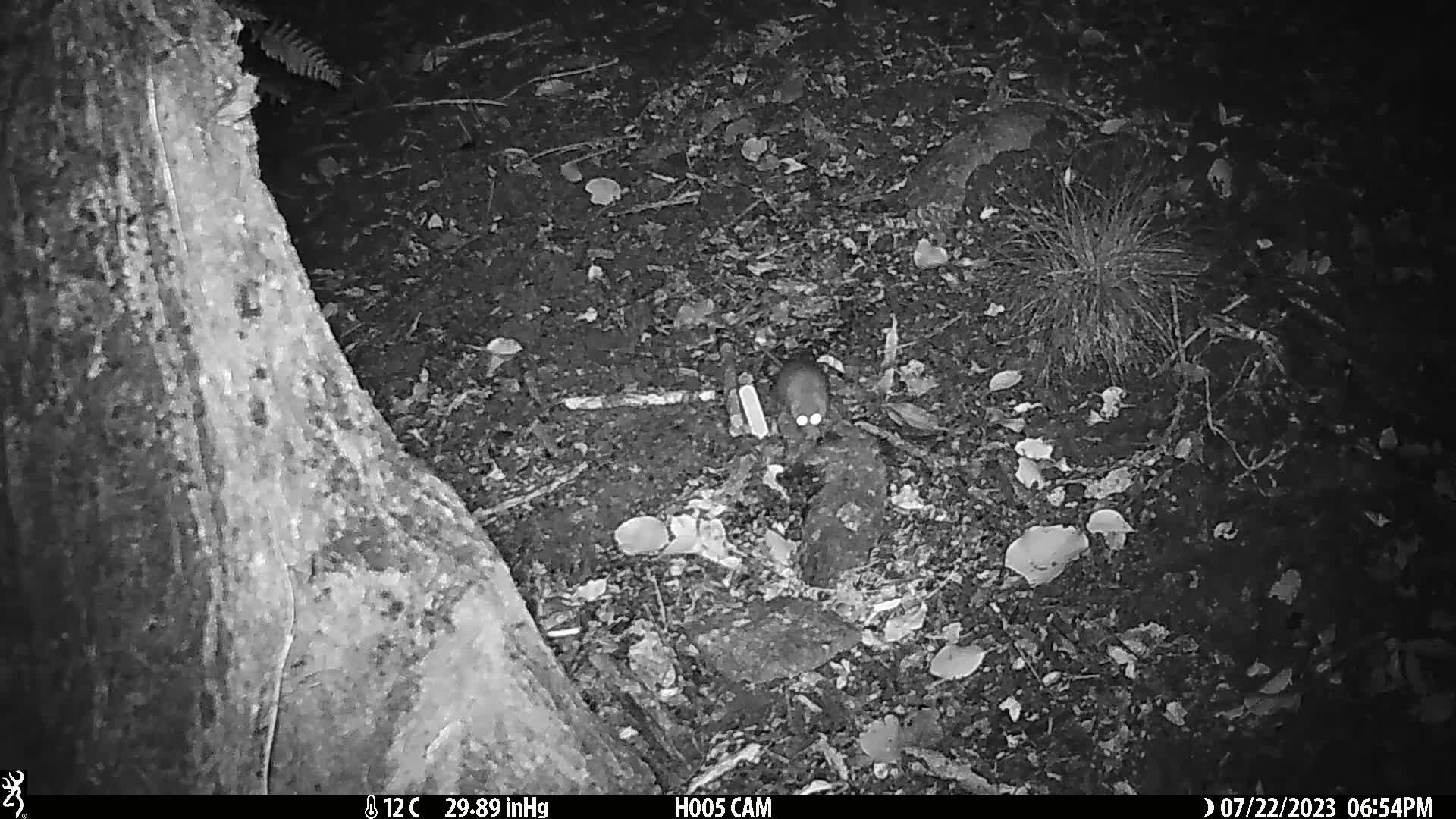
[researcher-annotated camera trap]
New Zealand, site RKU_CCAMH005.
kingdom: Animalia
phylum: Chordata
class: Mammalia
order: Rodentia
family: Muridae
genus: Rattus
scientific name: Rattus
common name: rat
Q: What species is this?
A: Rat (Rattus).